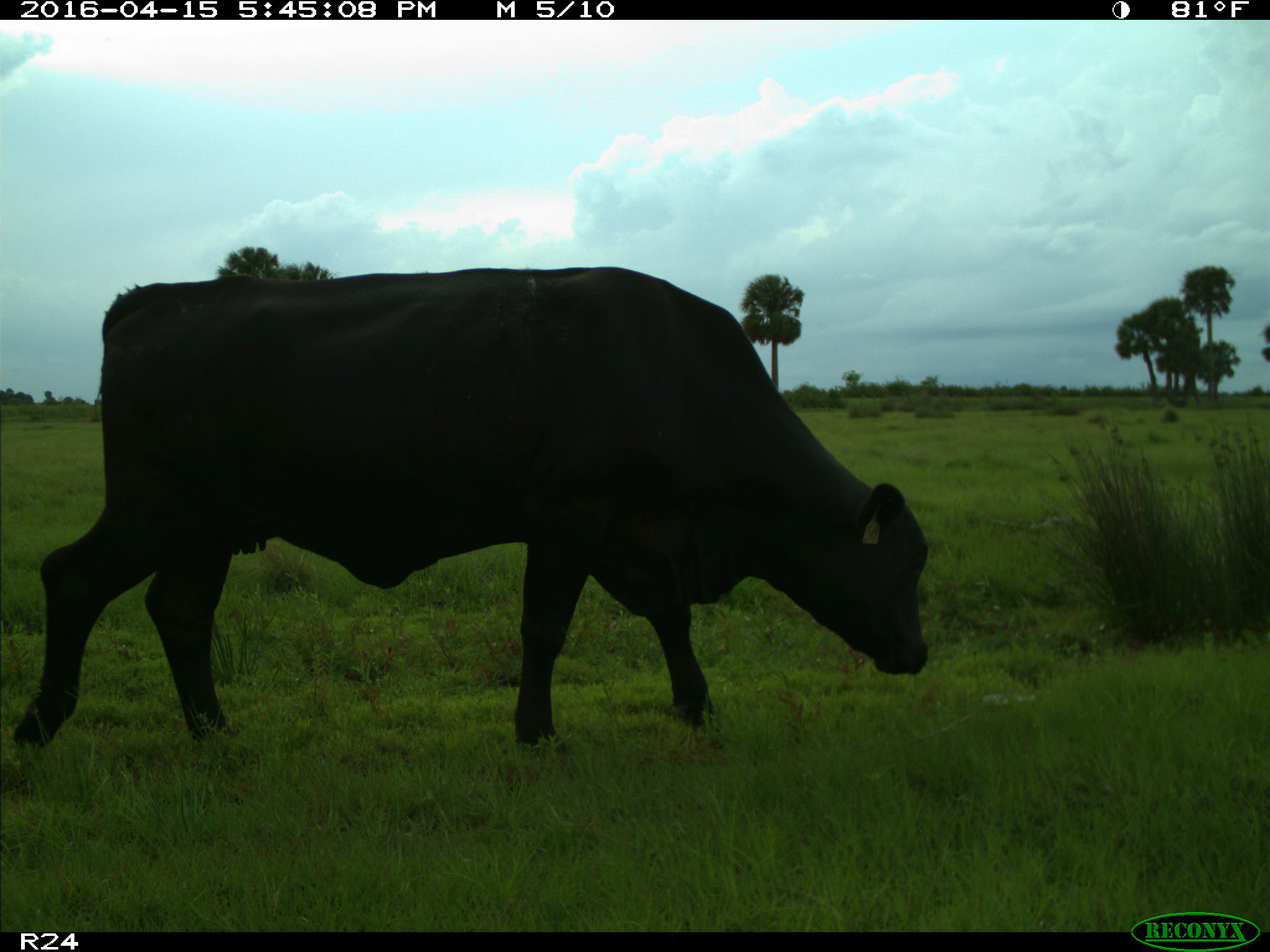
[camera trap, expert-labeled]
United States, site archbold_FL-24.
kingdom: Animalia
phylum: Chordata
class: Mammalia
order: Artiodactyla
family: Bovidae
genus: Bos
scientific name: Bos taurus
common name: domestic cow